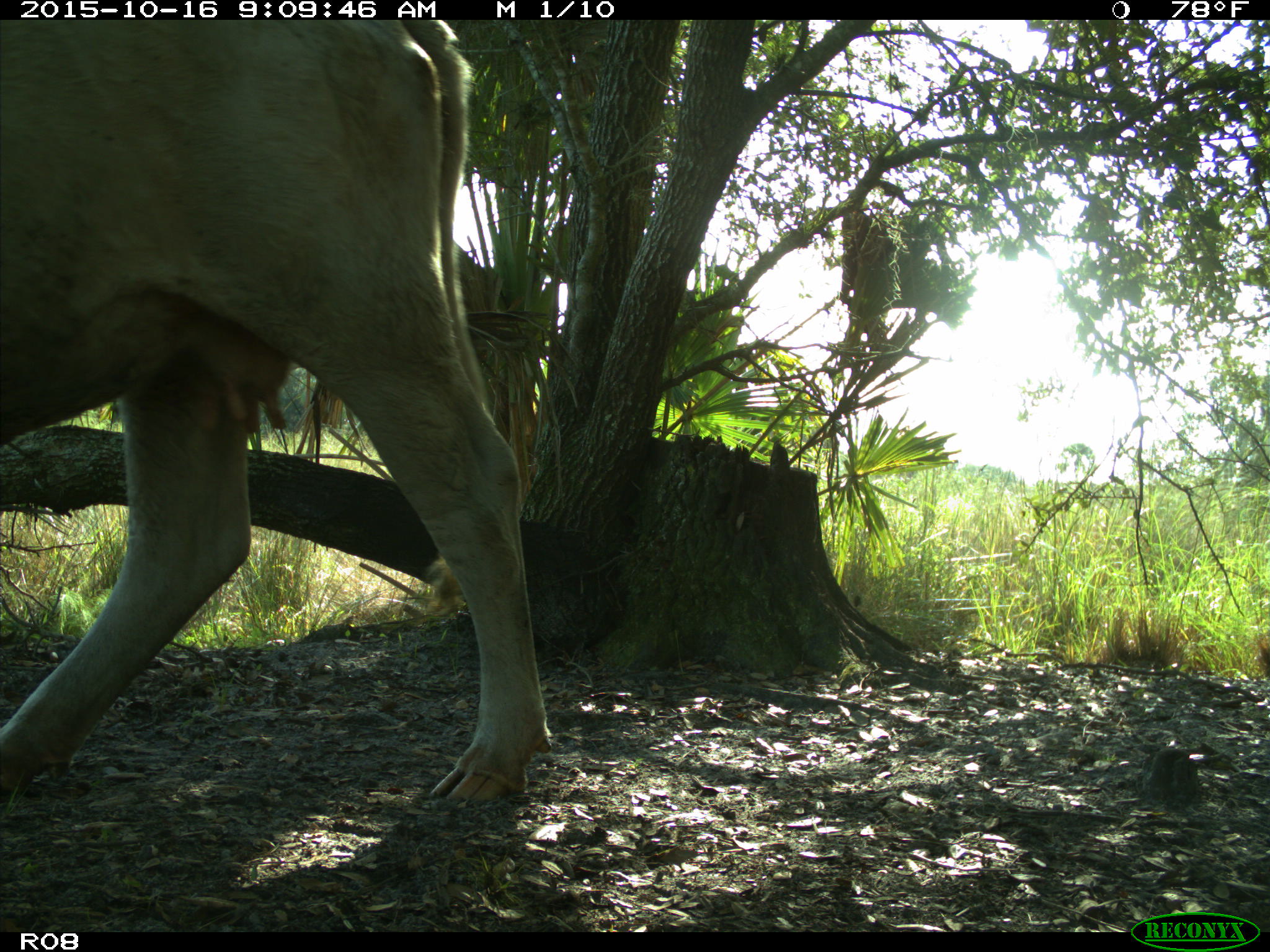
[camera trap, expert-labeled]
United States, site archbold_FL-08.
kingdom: Animalia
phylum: Chordata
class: Mammalia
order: Artiodactyla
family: Bovidae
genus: Bos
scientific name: Bos taurus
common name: domestic cow